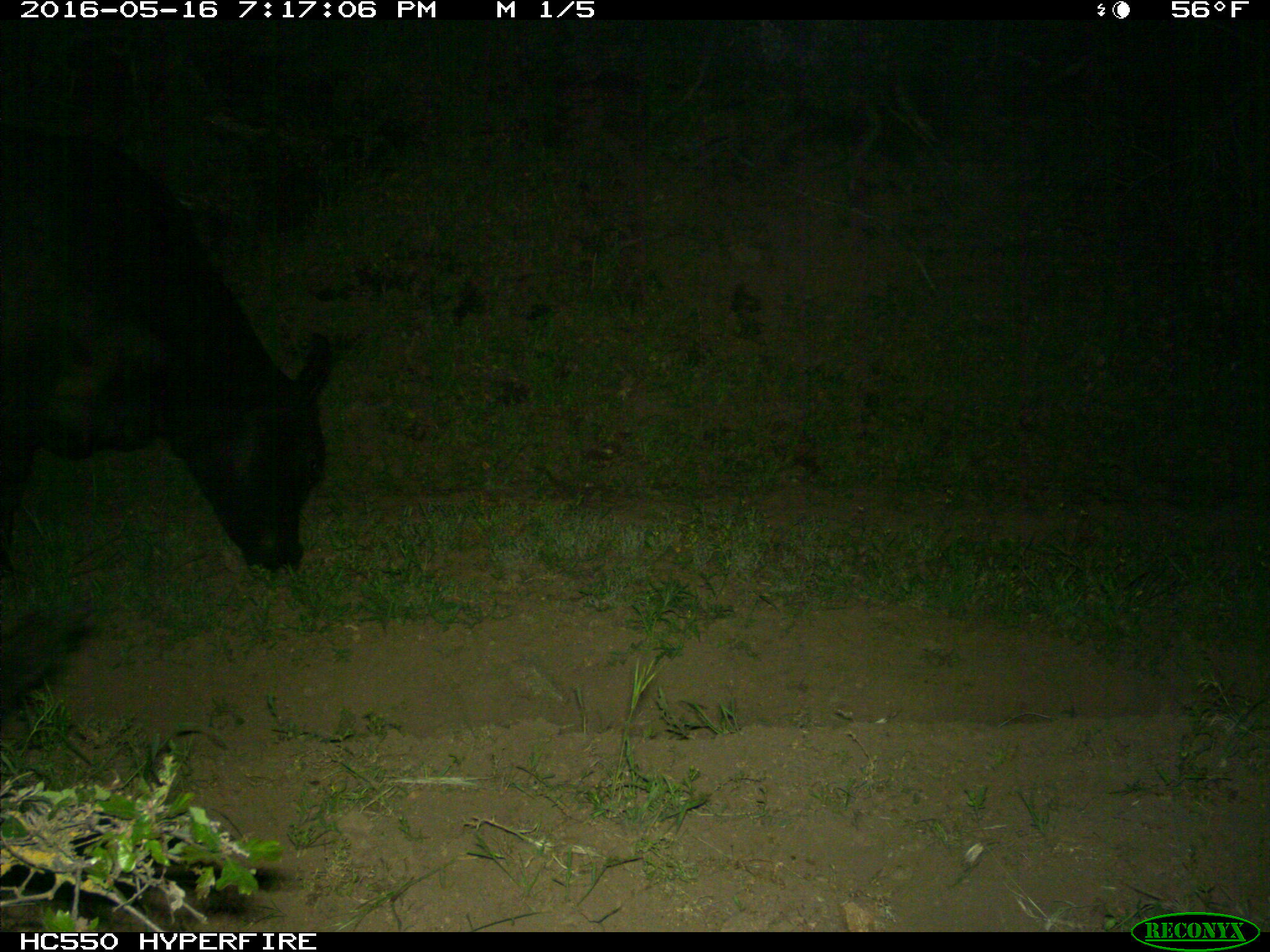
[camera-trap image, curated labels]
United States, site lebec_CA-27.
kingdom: Animalia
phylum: Chordata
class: Mammalia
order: Artiodactyla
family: Bovidae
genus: Bos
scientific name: Bos taurus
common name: domestic cow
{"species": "Bos taurus (domestic cow)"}